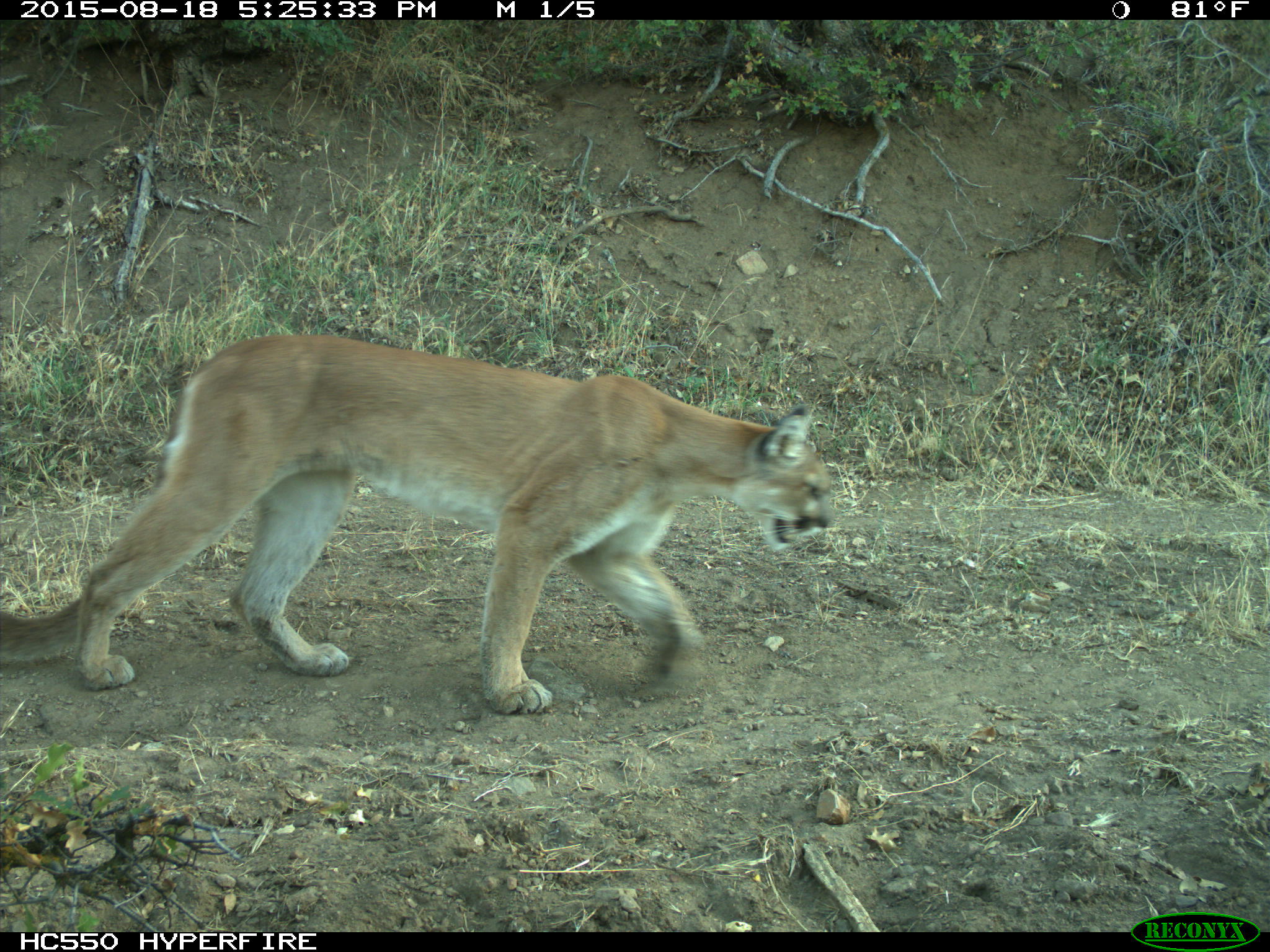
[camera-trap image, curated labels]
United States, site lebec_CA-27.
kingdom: Animalia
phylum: Chordata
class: Mammalia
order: Carnivora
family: Felidae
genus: Puma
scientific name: Puma concolor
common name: mountain lion